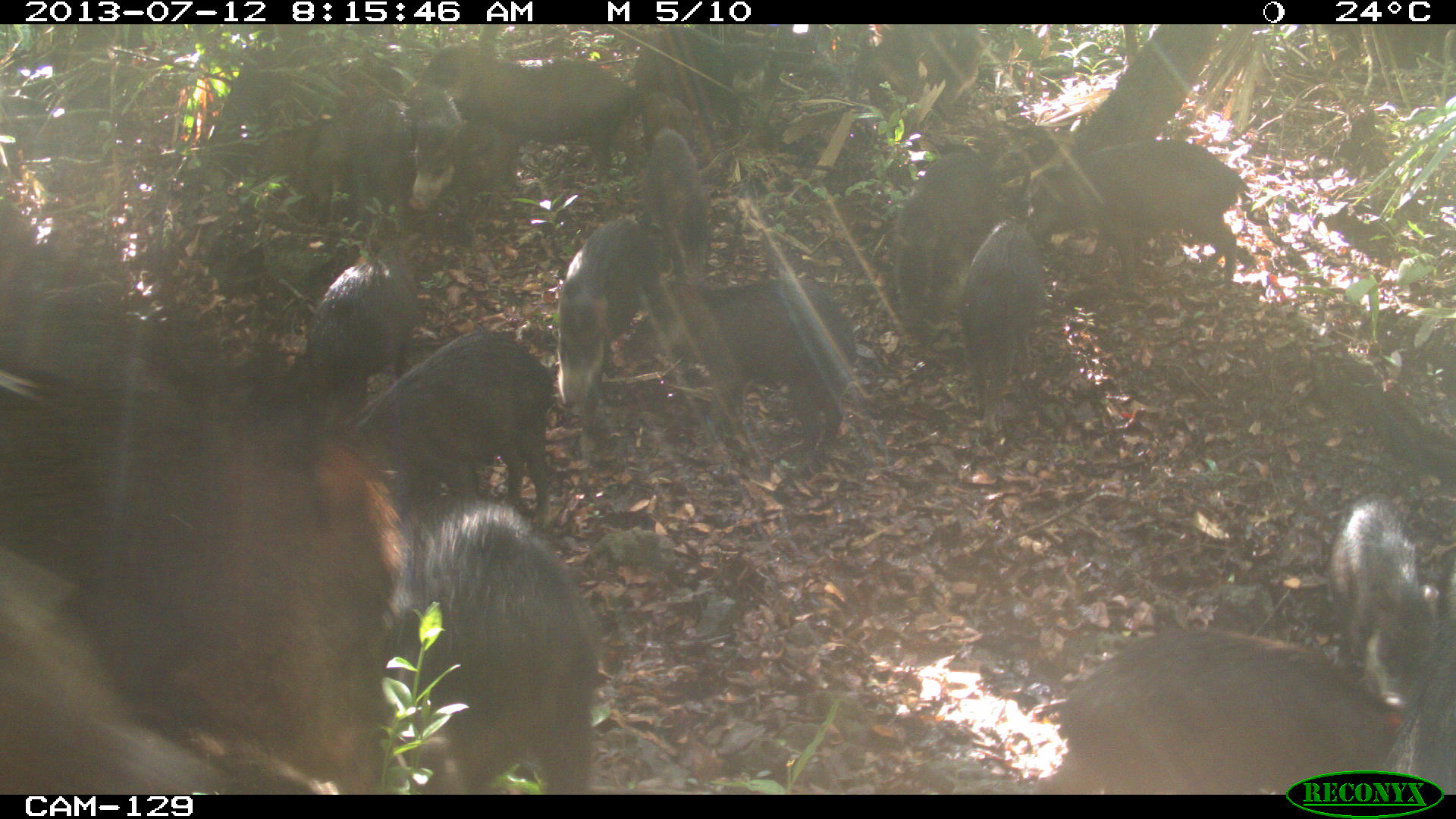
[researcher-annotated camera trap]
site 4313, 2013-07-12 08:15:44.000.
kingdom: Animalia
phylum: Chordata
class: Mammalia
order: Artiodactyla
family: Tayassuidae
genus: Tayassu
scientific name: Tayassu pecari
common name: white-lipped peccary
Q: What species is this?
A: Tayassu pecari (white-lipped peccary).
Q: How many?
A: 20.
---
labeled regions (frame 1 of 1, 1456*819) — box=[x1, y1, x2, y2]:
group: box=[0, 23, 1456, 790]